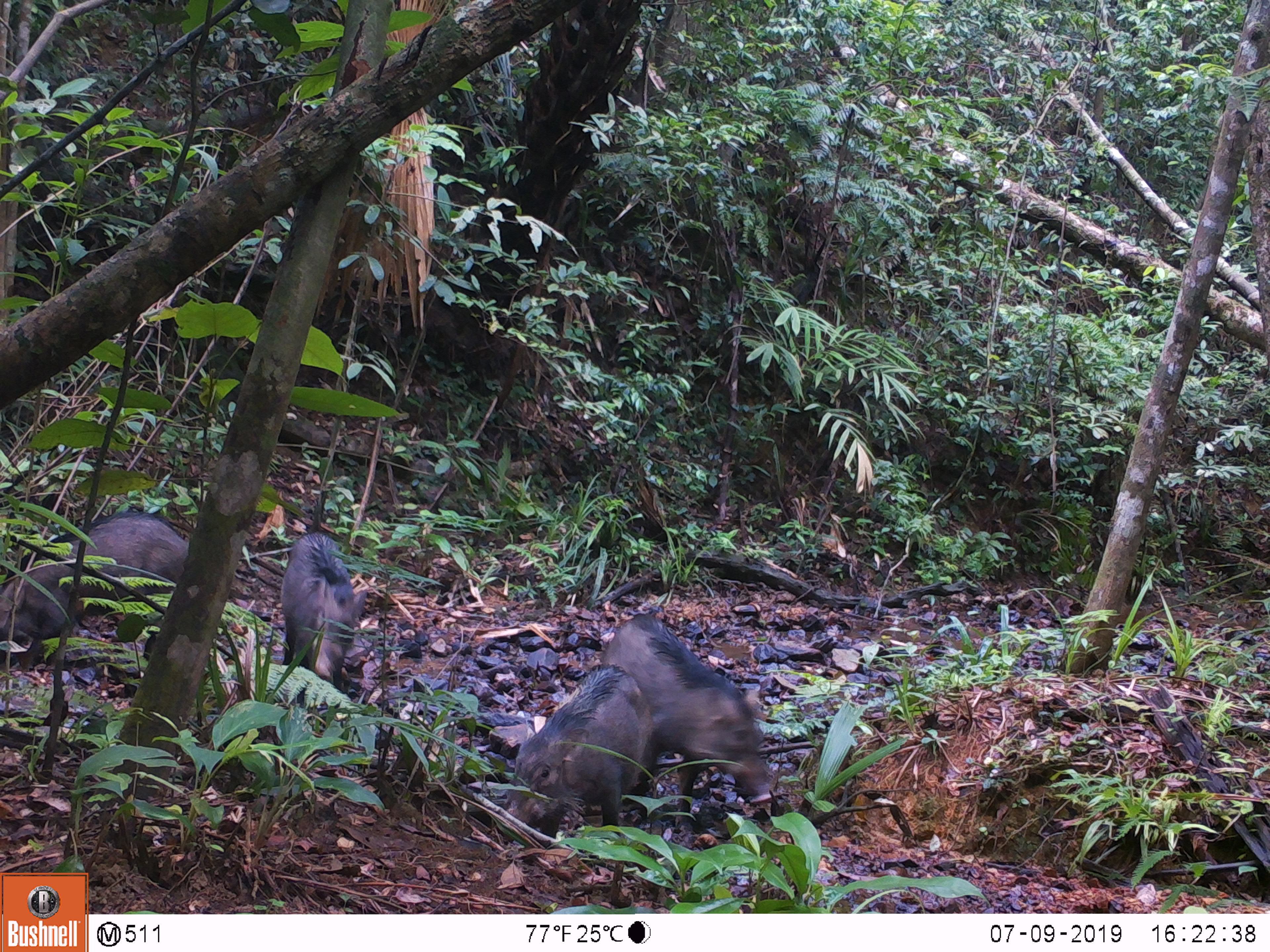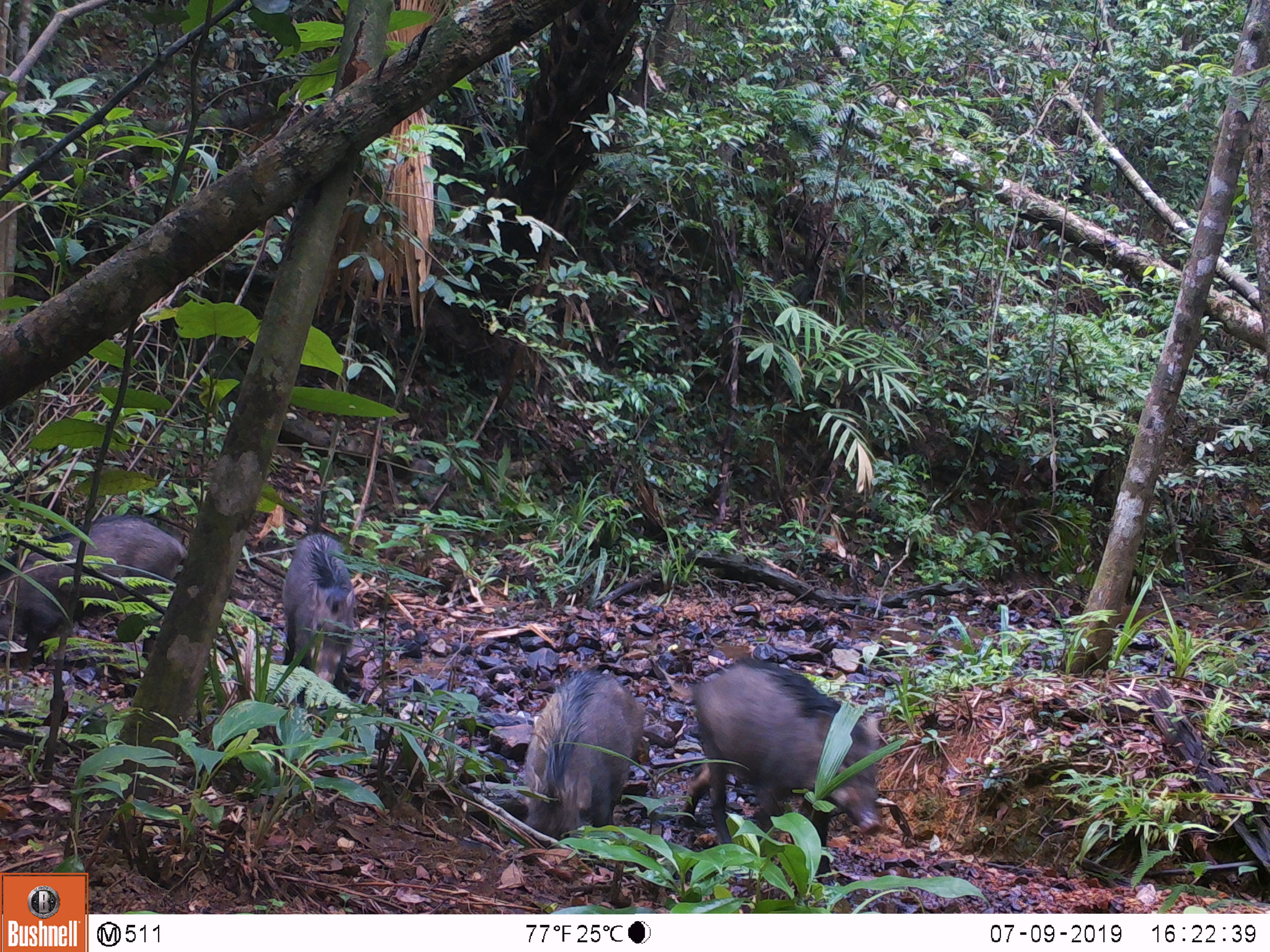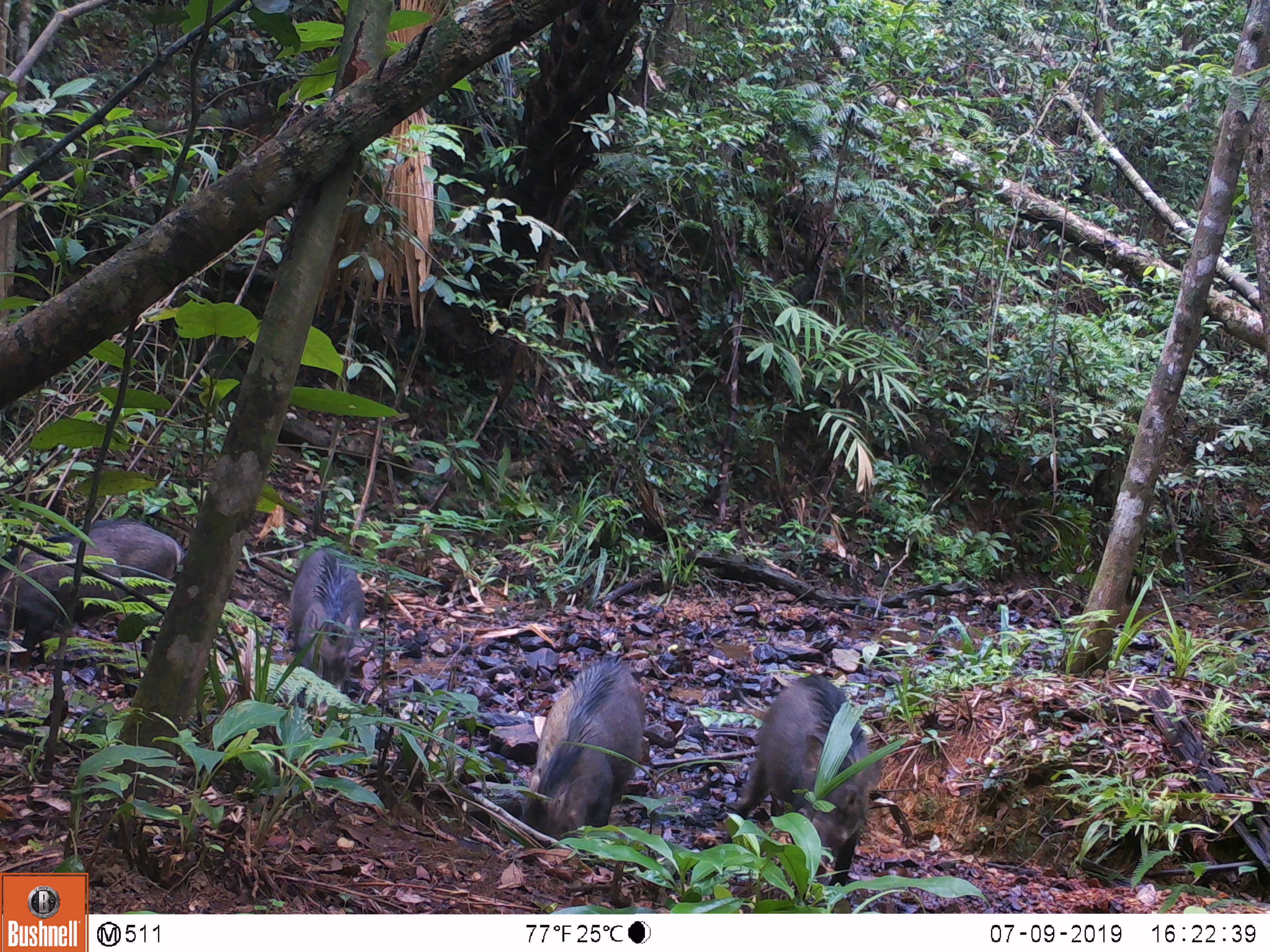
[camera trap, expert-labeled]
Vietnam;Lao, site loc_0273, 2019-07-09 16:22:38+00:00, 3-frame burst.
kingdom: Animalia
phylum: Chordata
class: Mammalia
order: Artiodactyla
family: Suidae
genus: Sus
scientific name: Sus scrofa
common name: eurasian wild pig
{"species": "eurasian wild pig (Sus scrofa)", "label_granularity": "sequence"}